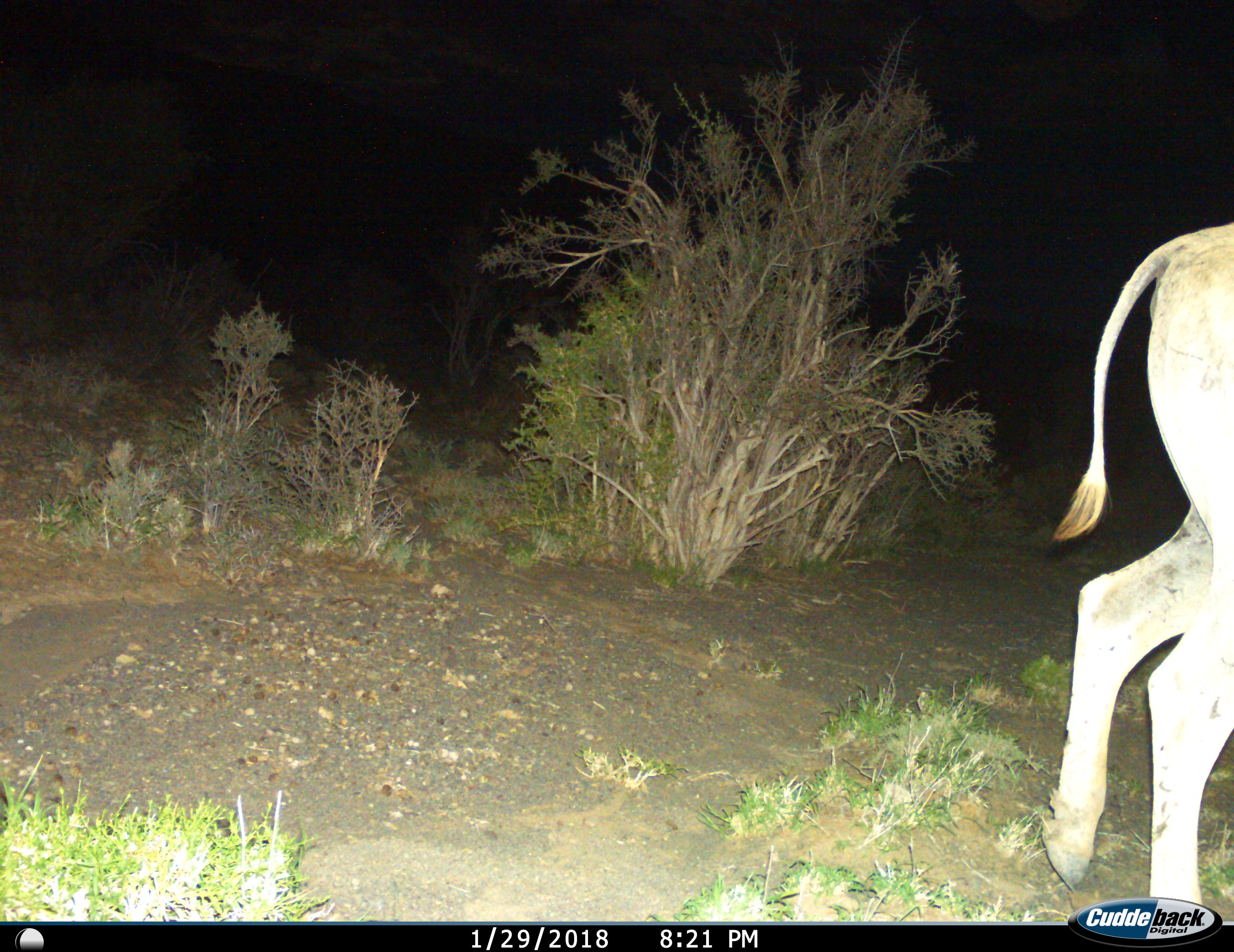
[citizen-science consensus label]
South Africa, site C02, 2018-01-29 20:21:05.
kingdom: Animalia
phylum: Chordata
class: Mammalia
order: Artiodactyla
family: Bovidae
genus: Tragelaphus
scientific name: Tragelaphus oryx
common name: eland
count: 1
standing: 40%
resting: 0%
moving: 80%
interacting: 0%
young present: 0%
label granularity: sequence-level